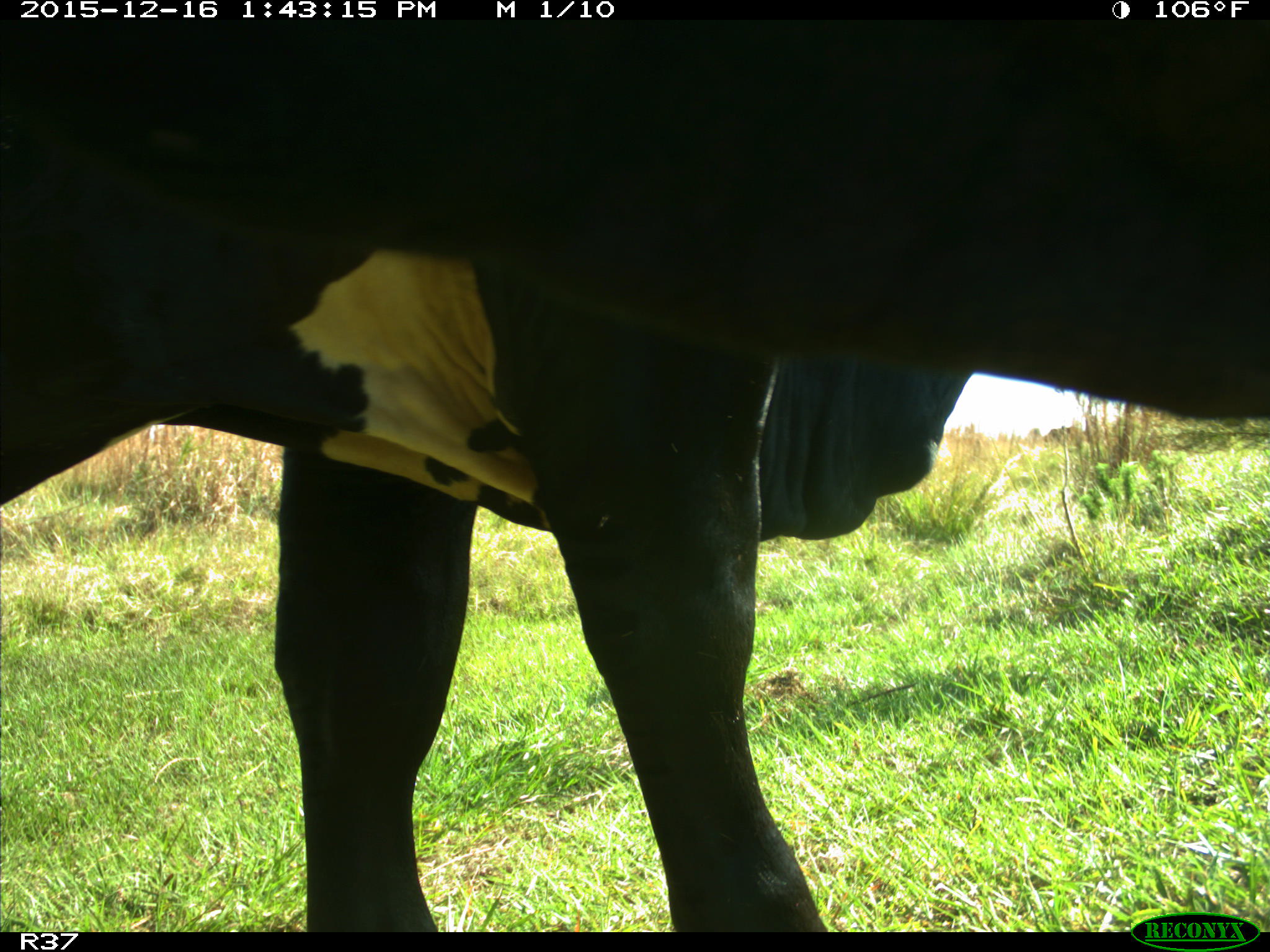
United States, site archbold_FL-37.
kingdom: Animalia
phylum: Chordata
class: Mammalia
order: Artiodactyla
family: Bovidae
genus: Bos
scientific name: Bos taurus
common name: domestic cow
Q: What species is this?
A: Bos taurus (domestic cow).